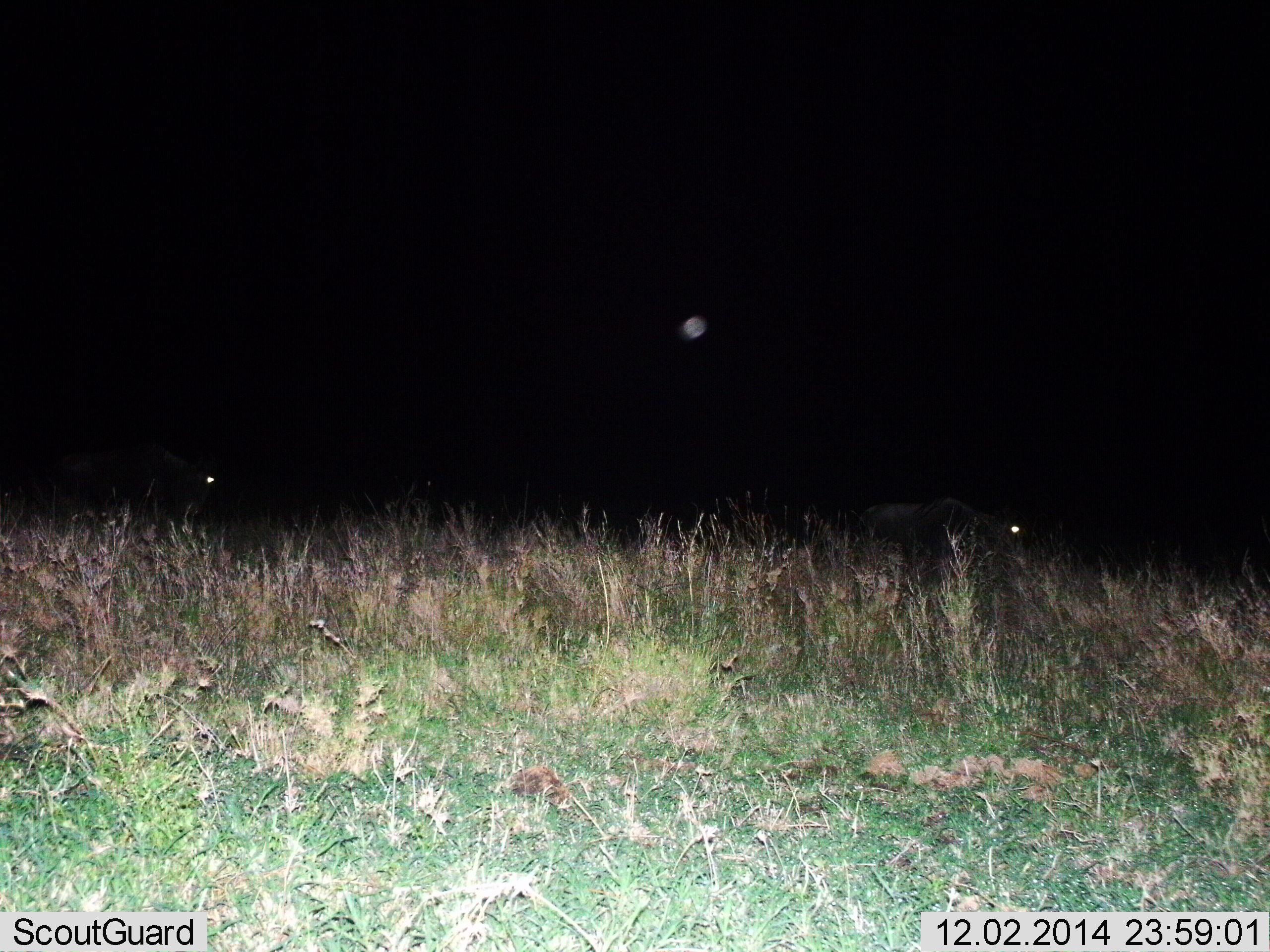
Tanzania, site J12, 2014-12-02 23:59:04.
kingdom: Animalia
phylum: Chordata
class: Mammalia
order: Artiodactyla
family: Bovidae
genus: Connochaetes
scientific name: Connochaetes taurinus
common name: blue wildebeest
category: wildebeest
Wildebeest (blue wildebeest) (Connochaetes taurinus), count 2. Behavior (volunteer vote fractions): standing 40%, resting 0%, moving 50%, interacting 0%. Young present (vote fraction): 0%. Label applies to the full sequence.